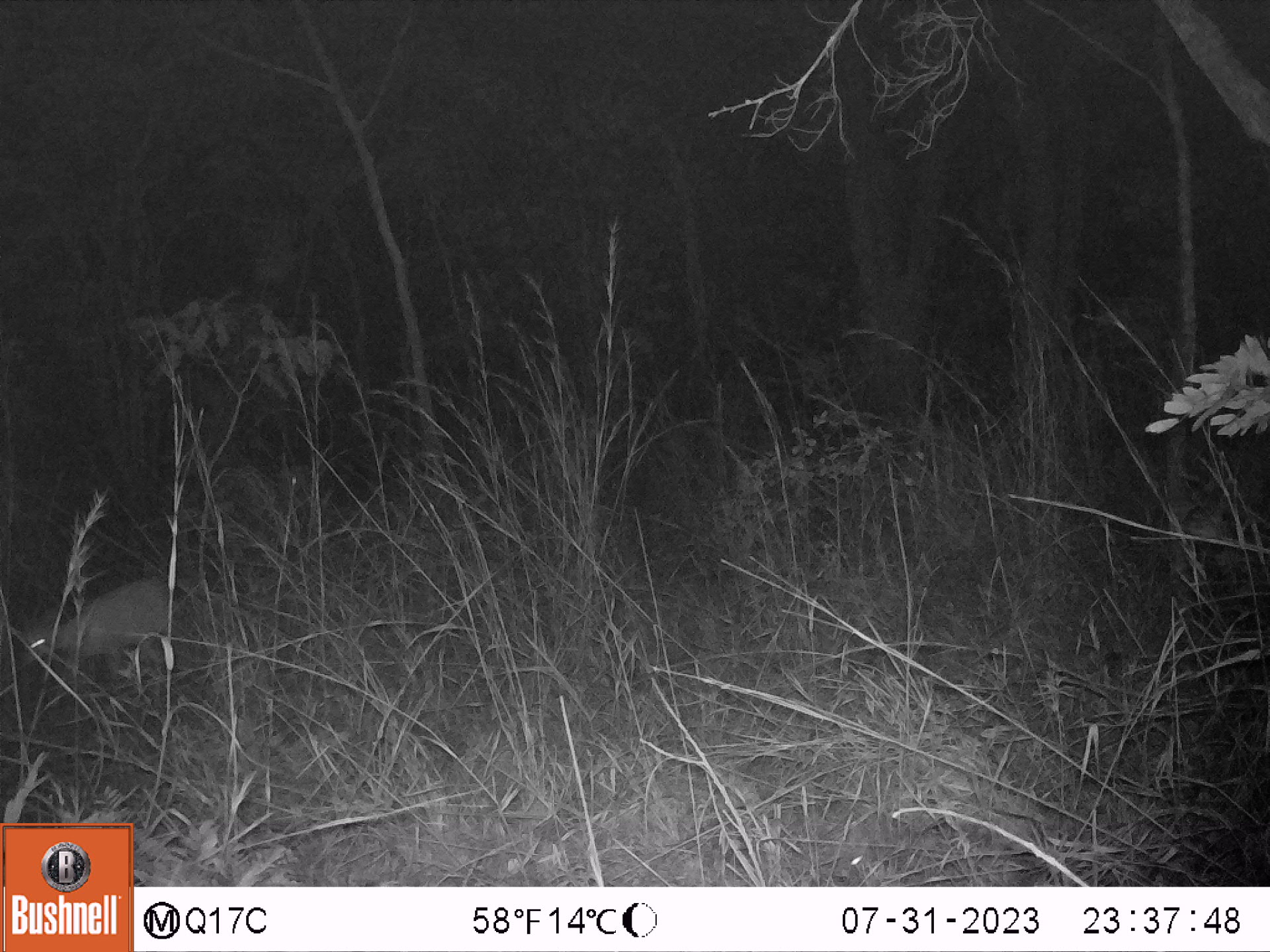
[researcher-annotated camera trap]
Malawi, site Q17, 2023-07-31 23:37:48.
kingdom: Animalia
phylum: Chordata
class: Mammalia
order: Artiodactyla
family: Bovidae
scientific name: Antilopinae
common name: small antelope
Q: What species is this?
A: Small antelope (Antilopinae).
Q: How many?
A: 1.